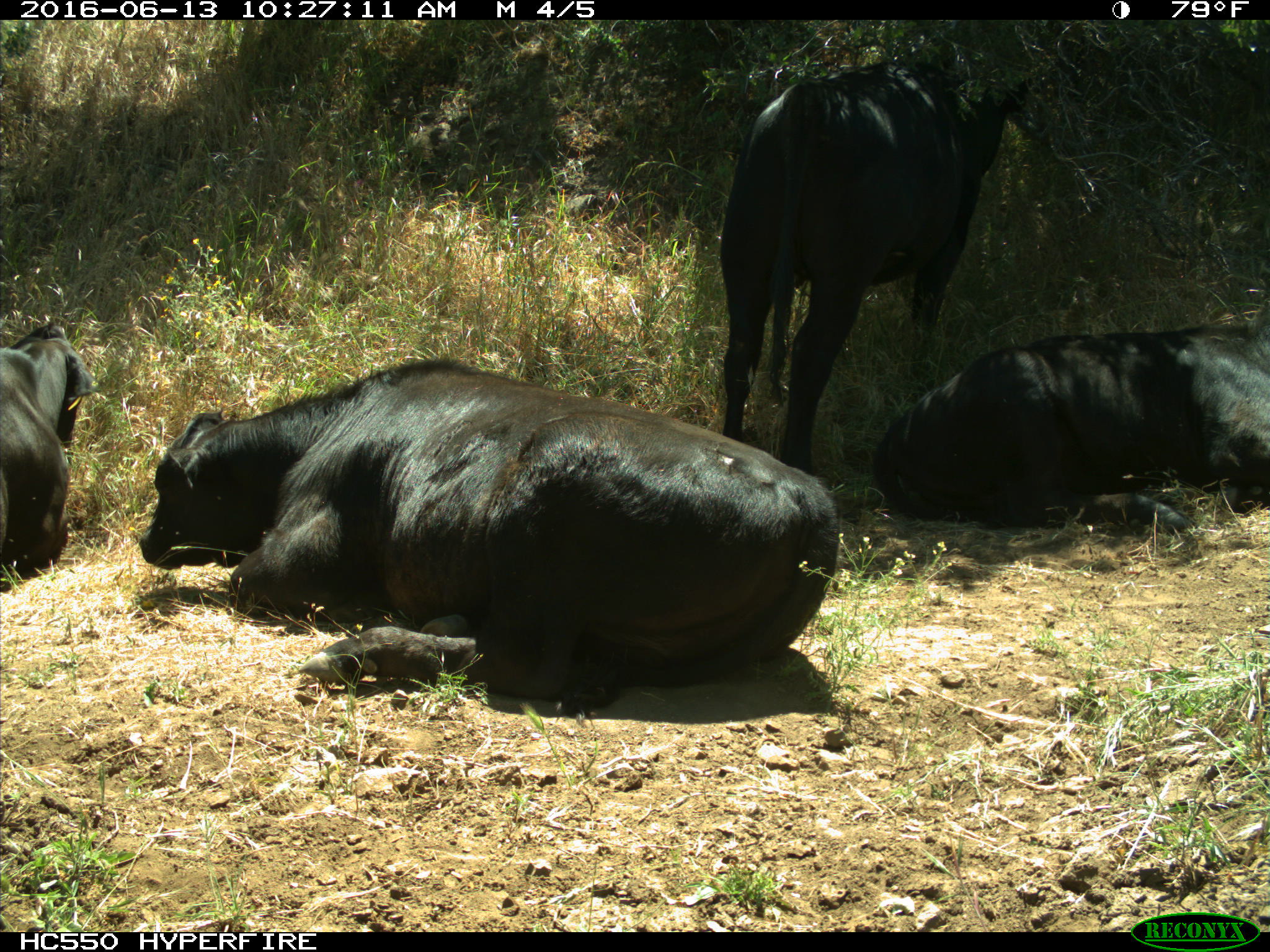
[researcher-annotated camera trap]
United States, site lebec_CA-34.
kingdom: Animalia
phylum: Chordata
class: Mammalia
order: Artiodactyla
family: Bovidae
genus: Bos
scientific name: Bos taurus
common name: domestic cow